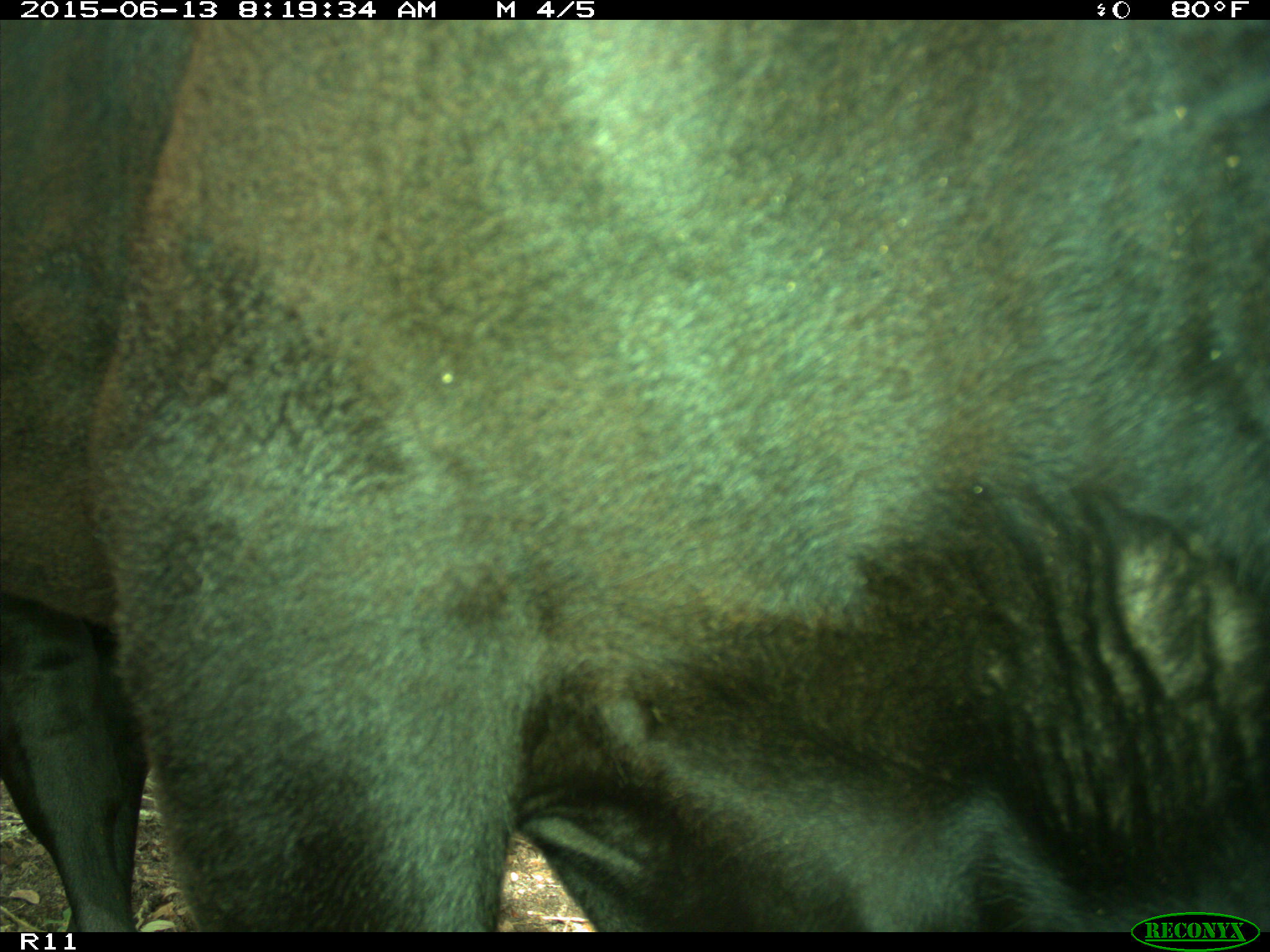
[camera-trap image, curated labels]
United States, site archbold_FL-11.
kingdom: Animalia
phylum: Chordata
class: Mammalia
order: Artiodactyla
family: Bovidae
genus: Bos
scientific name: Bos taurus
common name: domestic cow